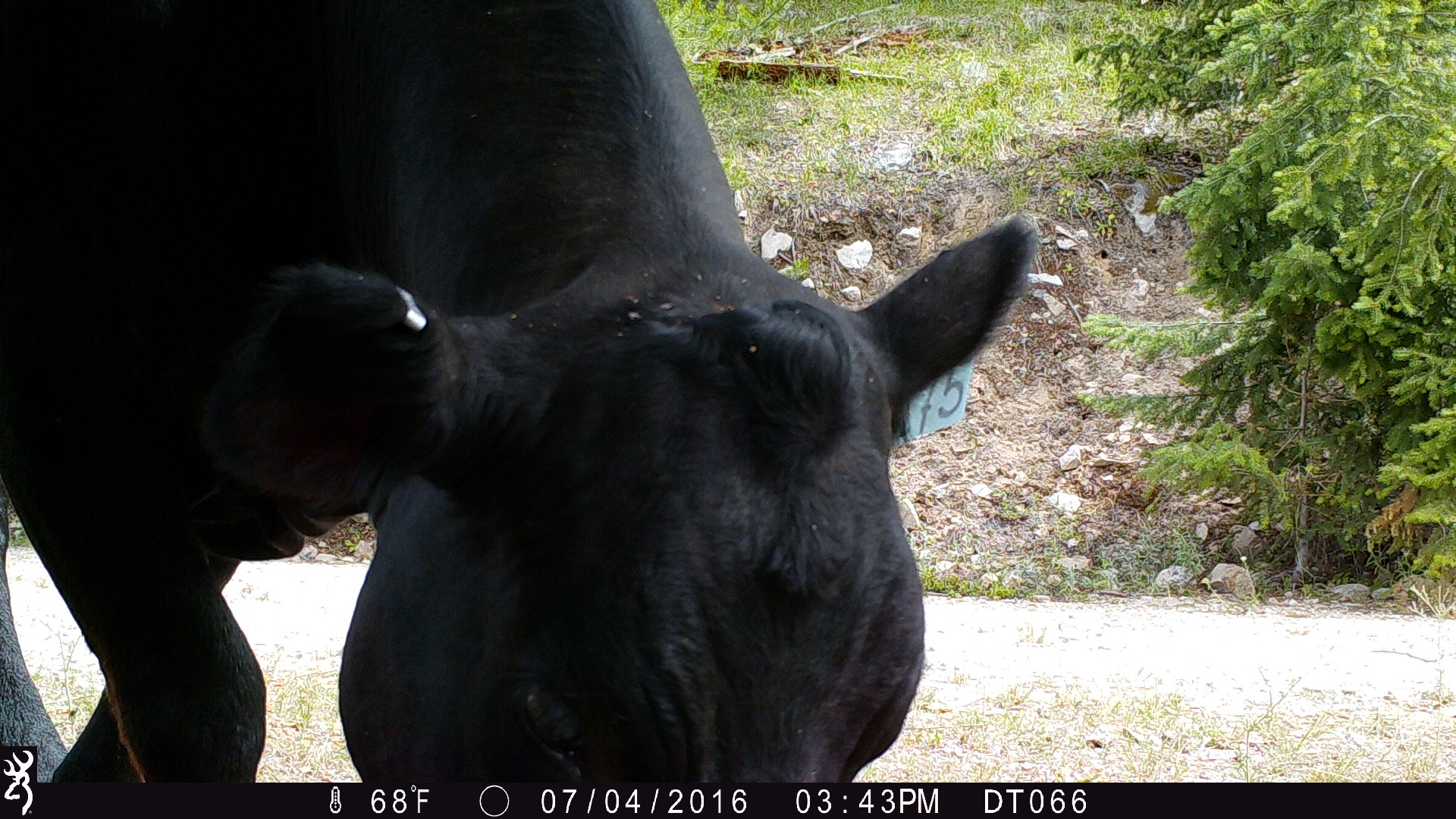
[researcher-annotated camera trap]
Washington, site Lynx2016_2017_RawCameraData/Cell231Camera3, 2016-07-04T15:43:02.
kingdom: Animalia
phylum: Chordata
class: Mammalia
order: Artiodactyla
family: Bovidae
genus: Bos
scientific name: Bos taurus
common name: domestic cattle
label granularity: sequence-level